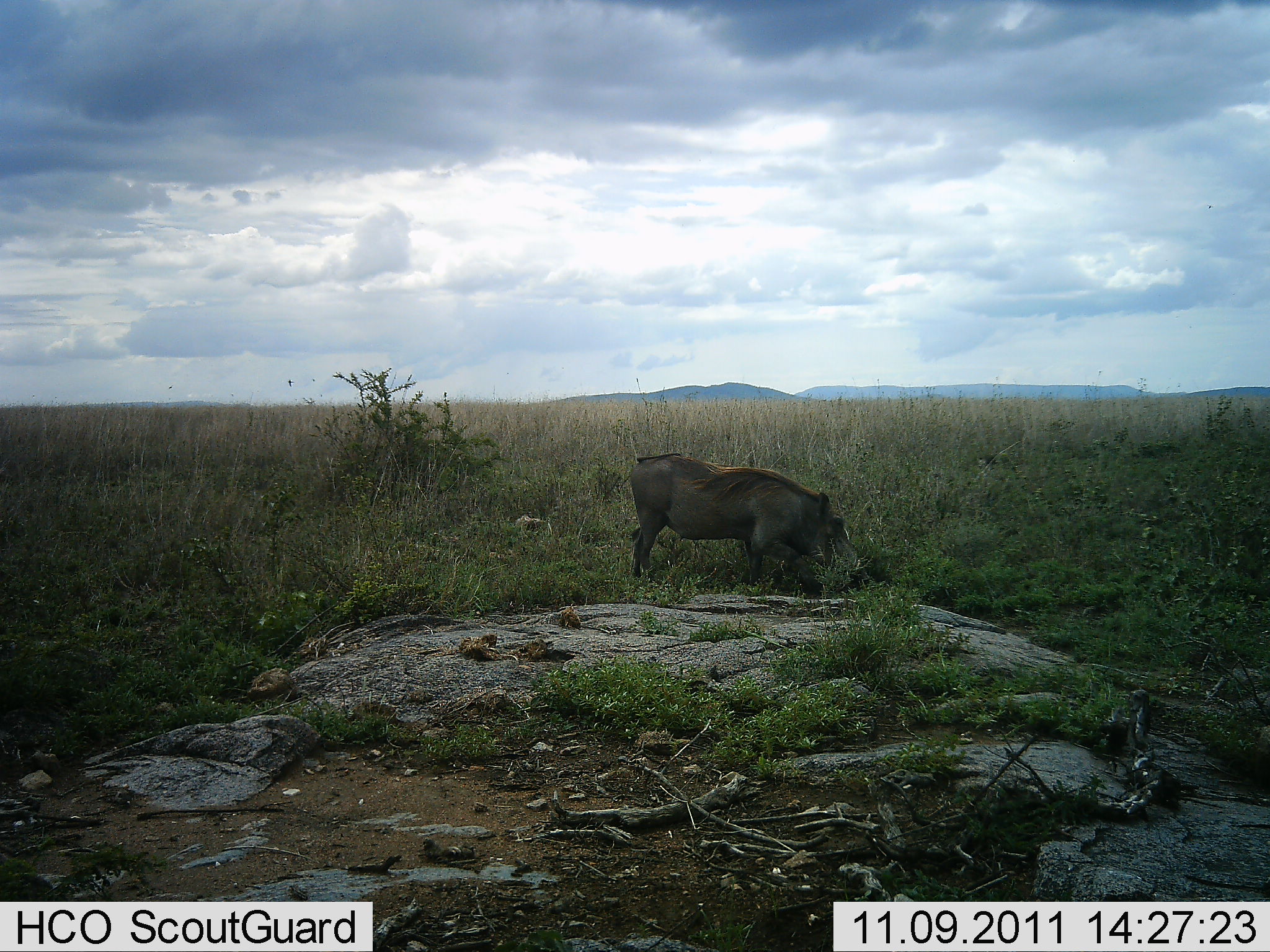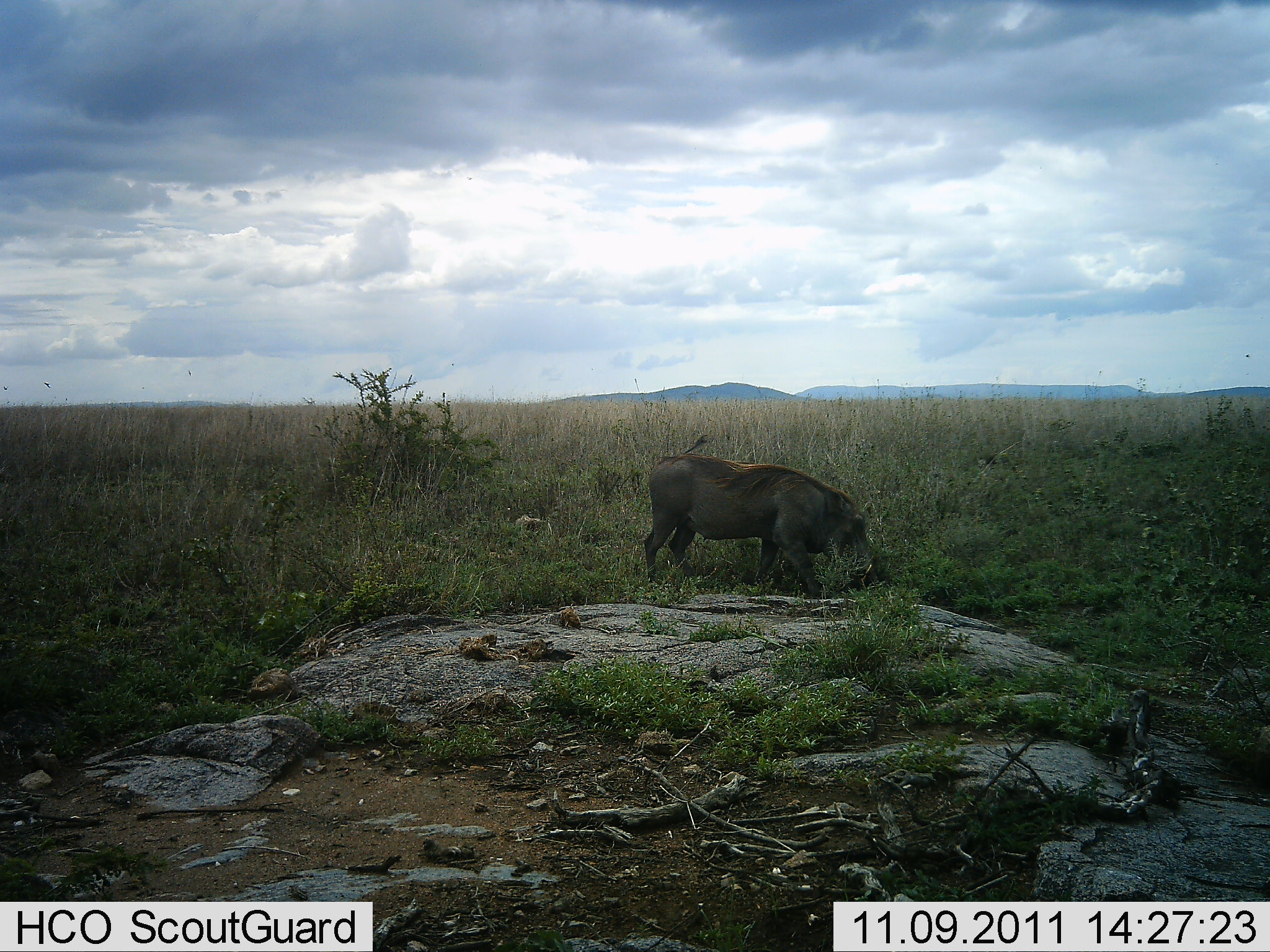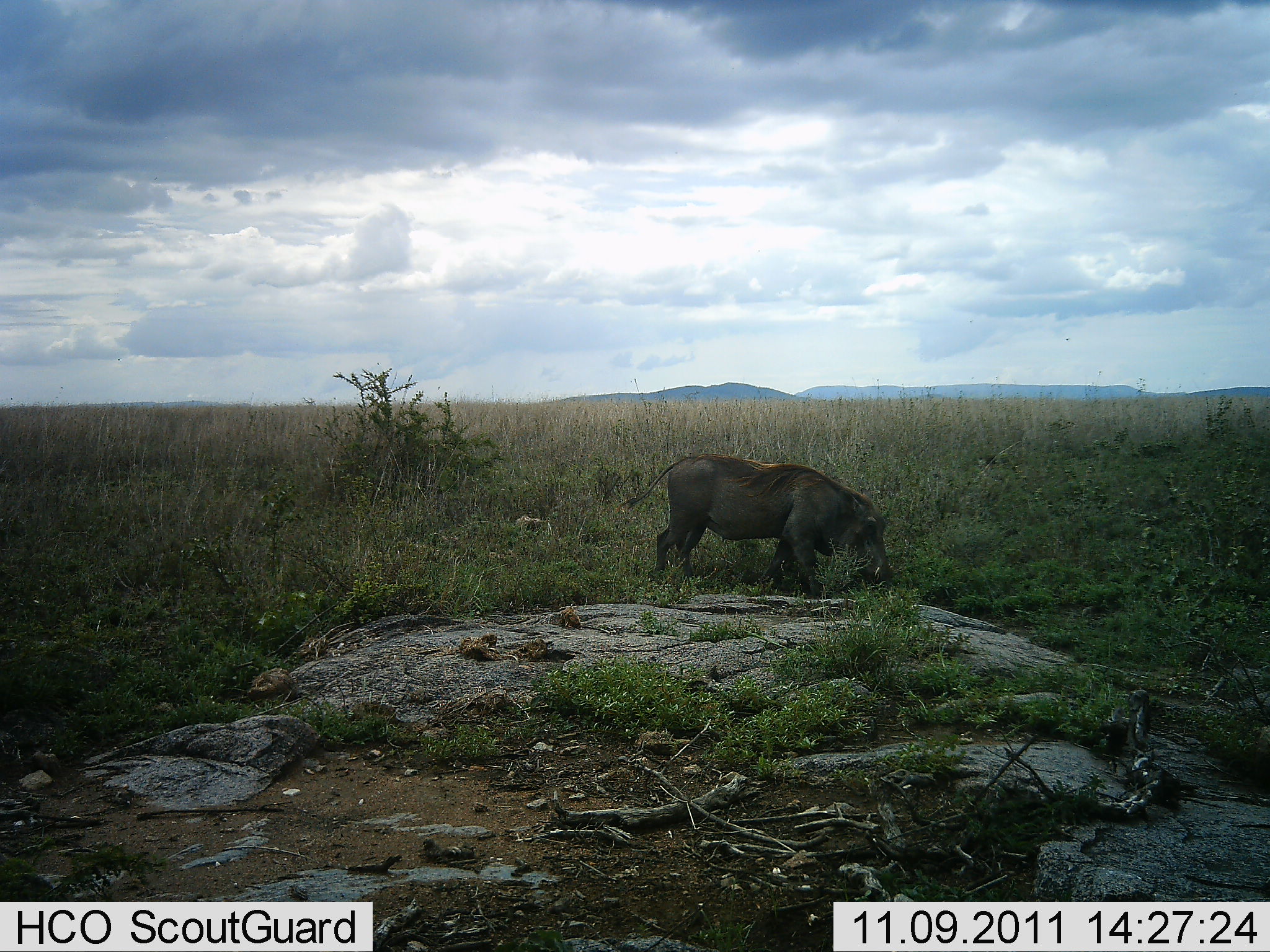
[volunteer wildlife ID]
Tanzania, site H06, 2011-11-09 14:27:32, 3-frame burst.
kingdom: Animalia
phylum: Chordata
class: Mammalia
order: Artiodactyla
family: Suidae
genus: Phacochoerus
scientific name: Phacochoerus africanus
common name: warthog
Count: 1.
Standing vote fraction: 18%.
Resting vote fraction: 0%.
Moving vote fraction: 18%.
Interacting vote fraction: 0%.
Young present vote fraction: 0%.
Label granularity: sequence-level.